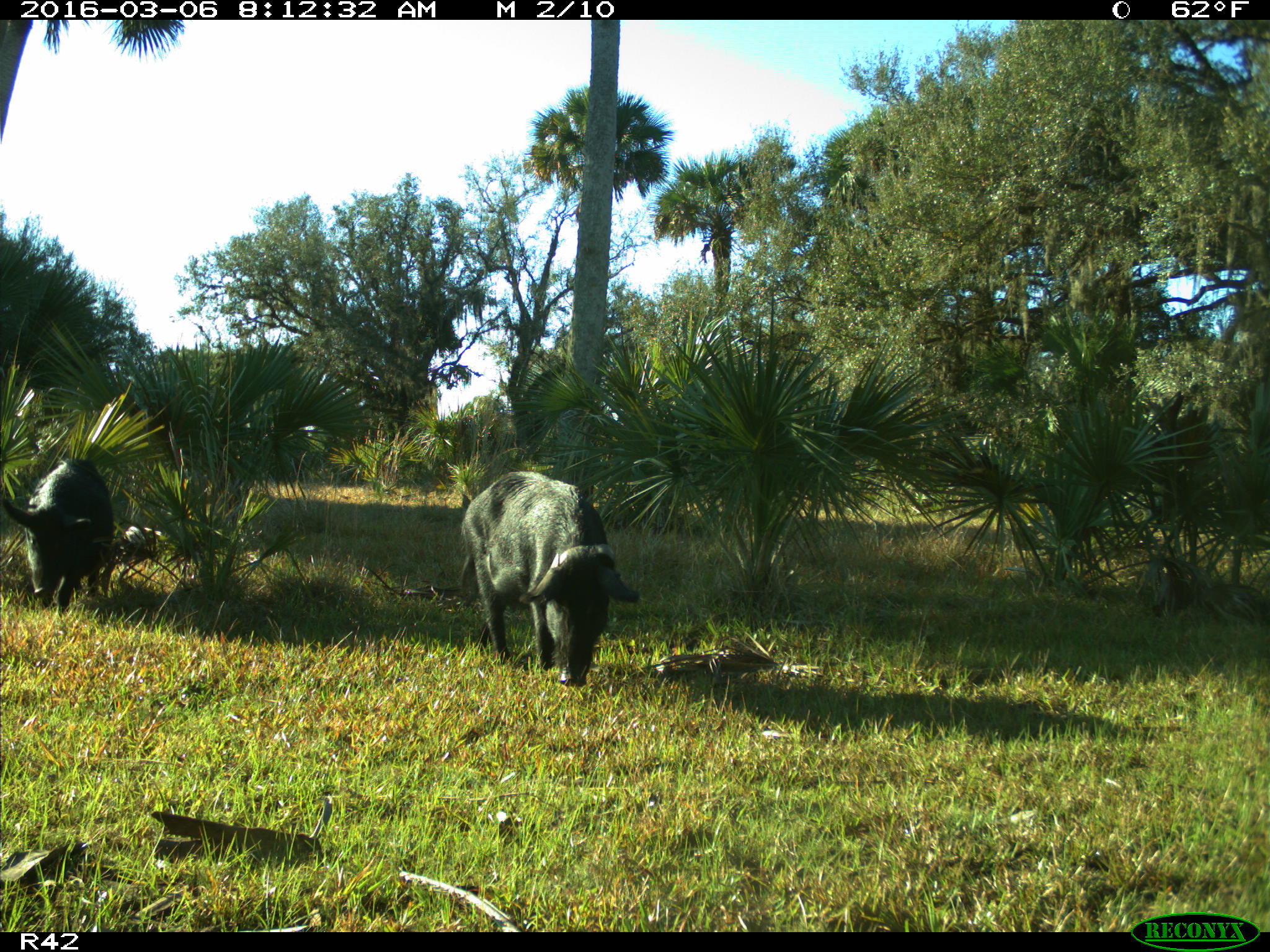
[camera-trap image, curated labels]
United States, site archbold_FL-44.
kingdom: Animalia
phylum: Chordata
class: Mammalia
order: Artiodactyla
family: Suidae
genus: Sus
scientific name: Sus scrofa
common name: wild boar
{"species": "Sus scrofa (wild boar)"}